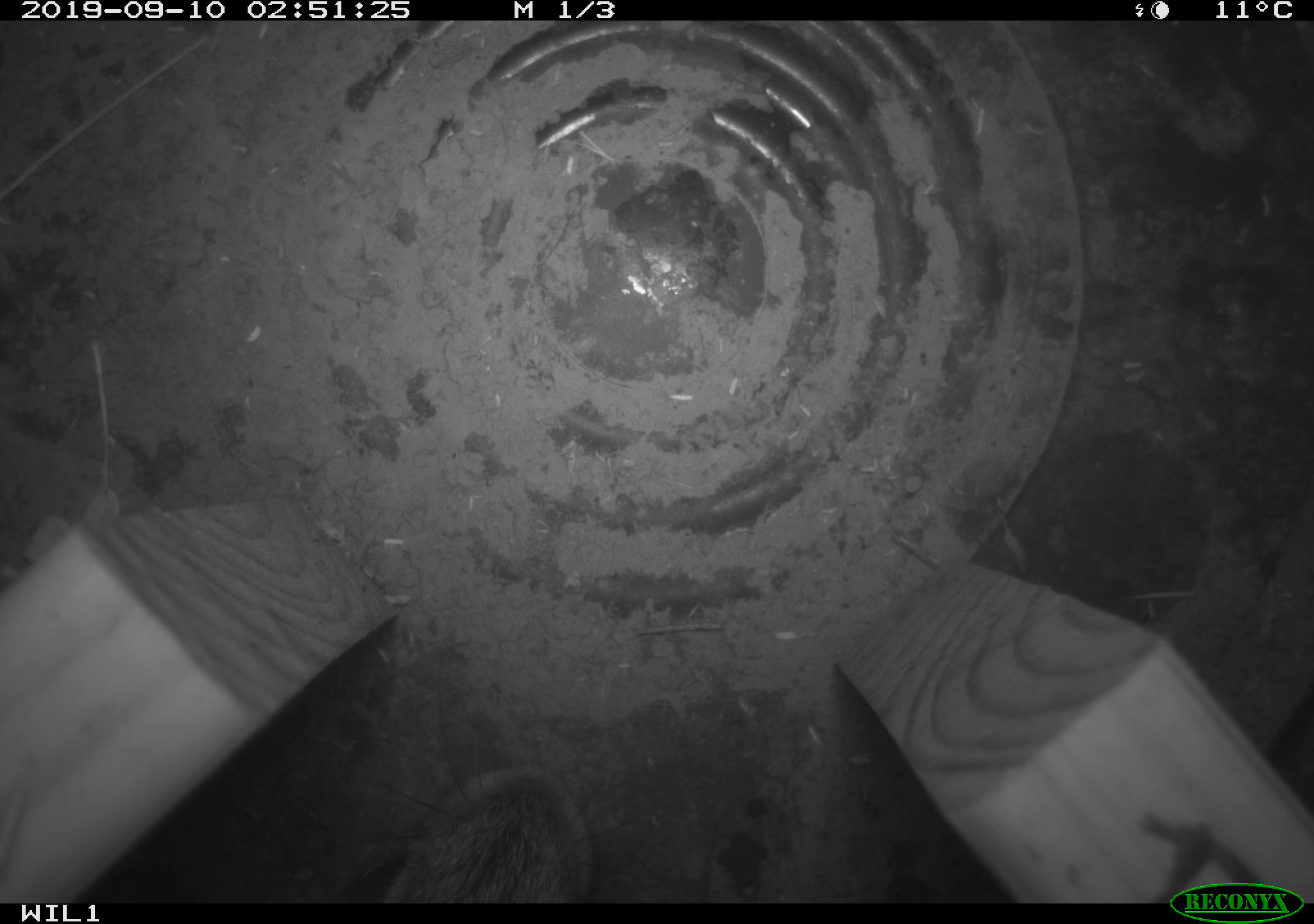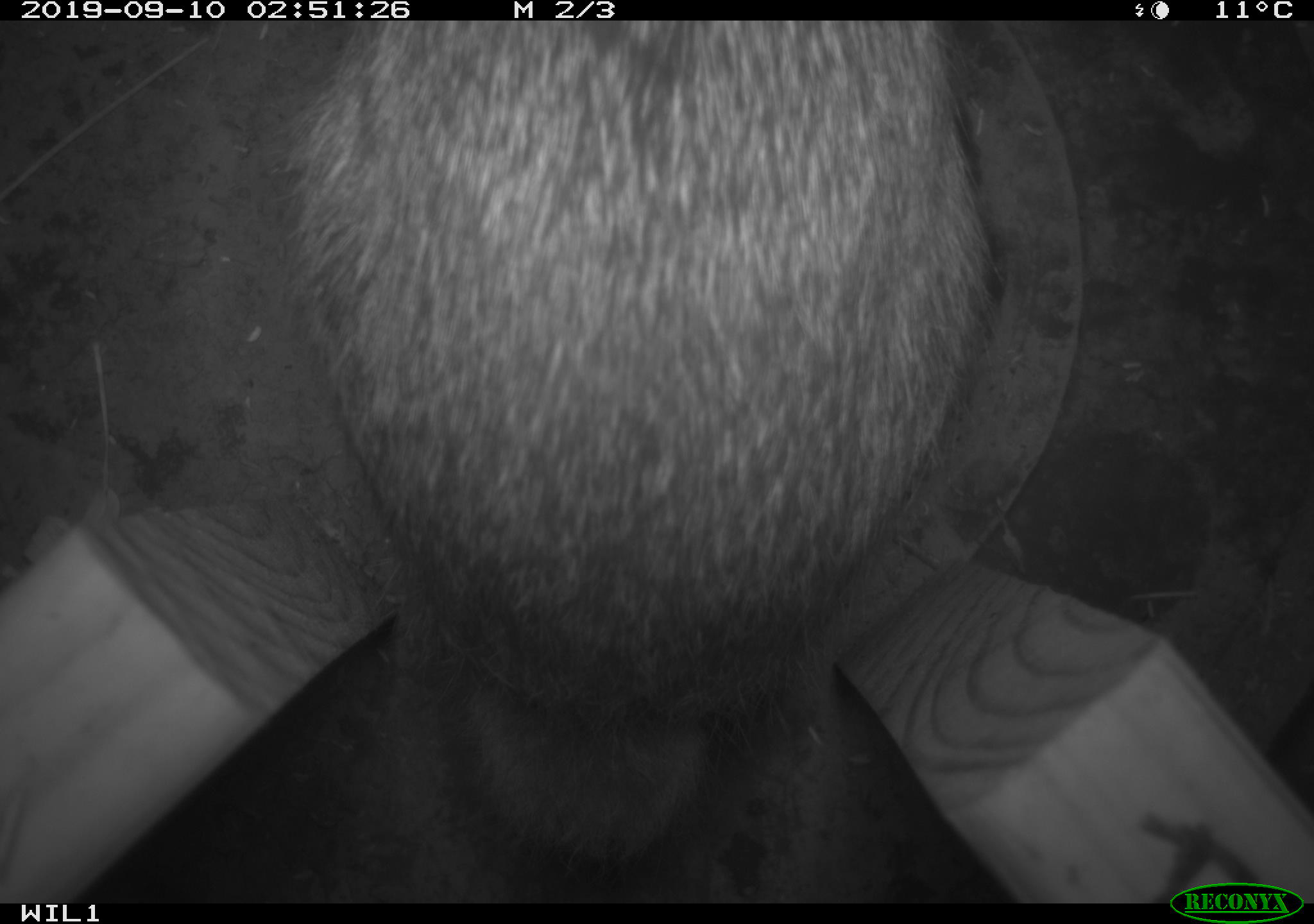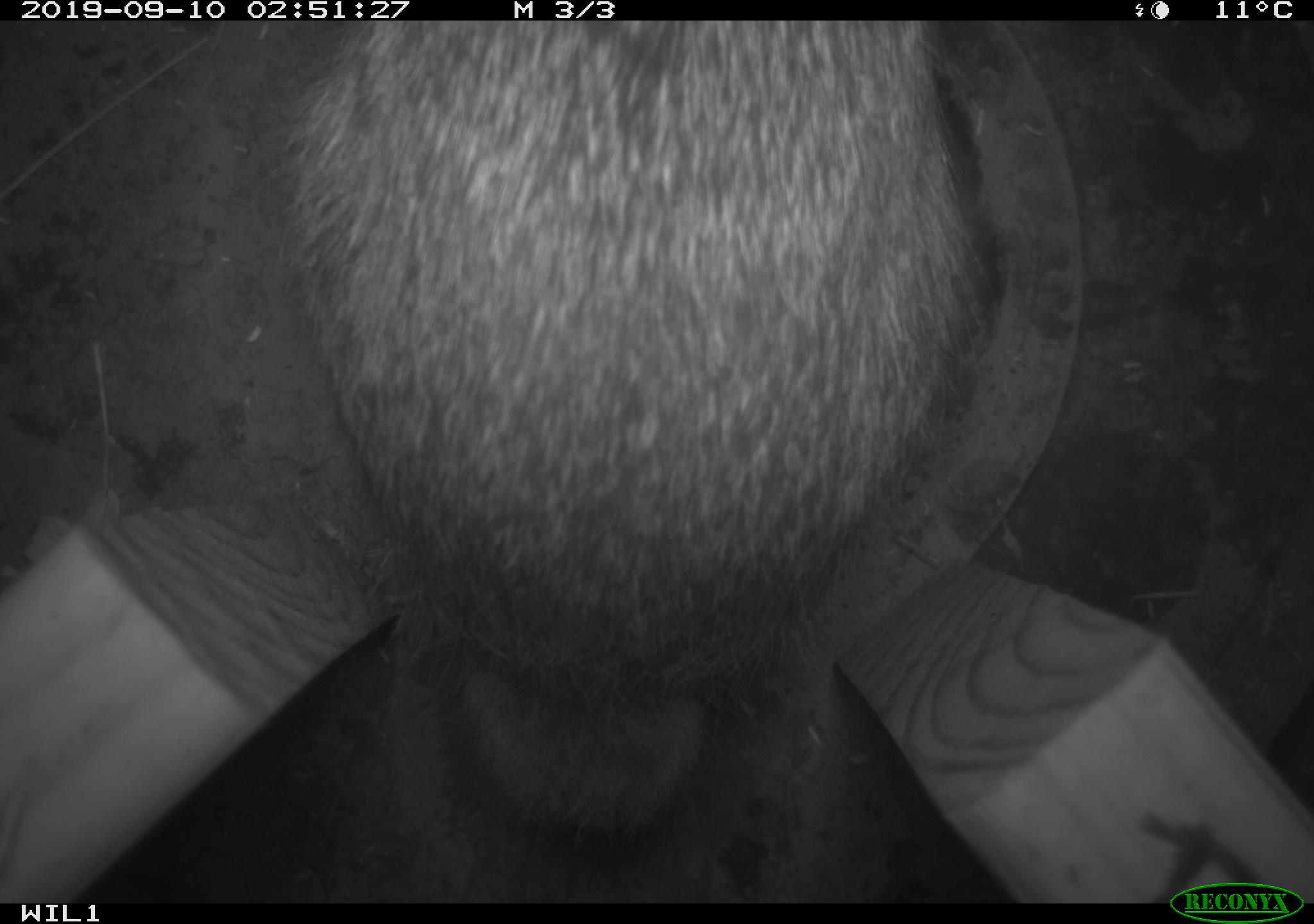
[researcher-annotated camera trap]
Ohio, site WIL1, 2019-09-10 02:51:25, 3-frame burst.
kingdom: Animalia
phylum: Chordata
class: Mammalia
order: Lagomorpha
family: Leporidae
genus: Sylvilagus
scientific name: Sylvilagus floridanus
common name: eastern cottontail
Eastern cottontail (Sylvilagus floridanus).